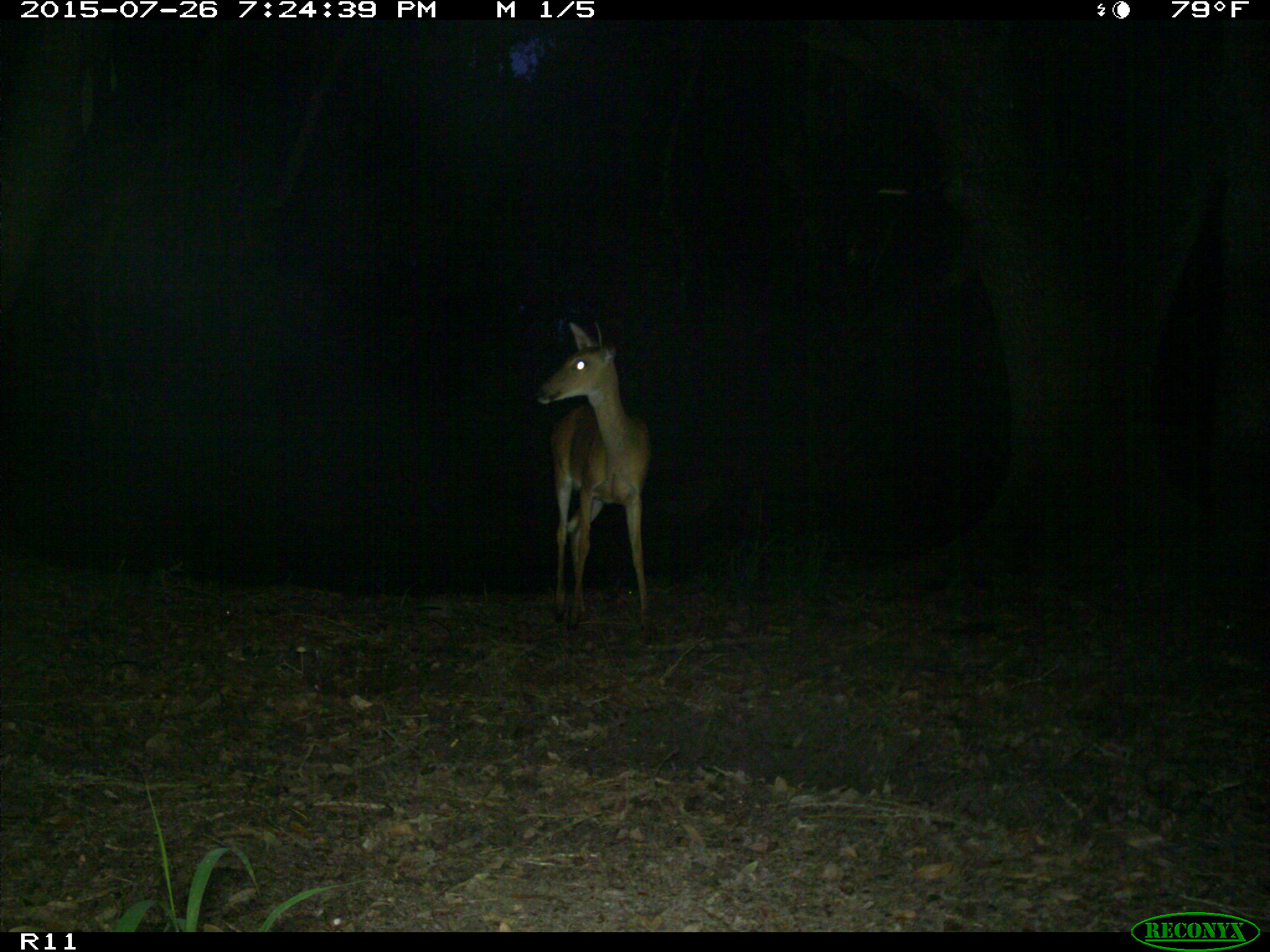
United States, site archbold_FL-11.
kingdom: Animalia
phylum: Chordata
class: Mammalia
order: Artiodactyla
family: Cervidae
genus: Odocoileus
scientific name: Odocoileus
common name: deer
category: unidentified deer